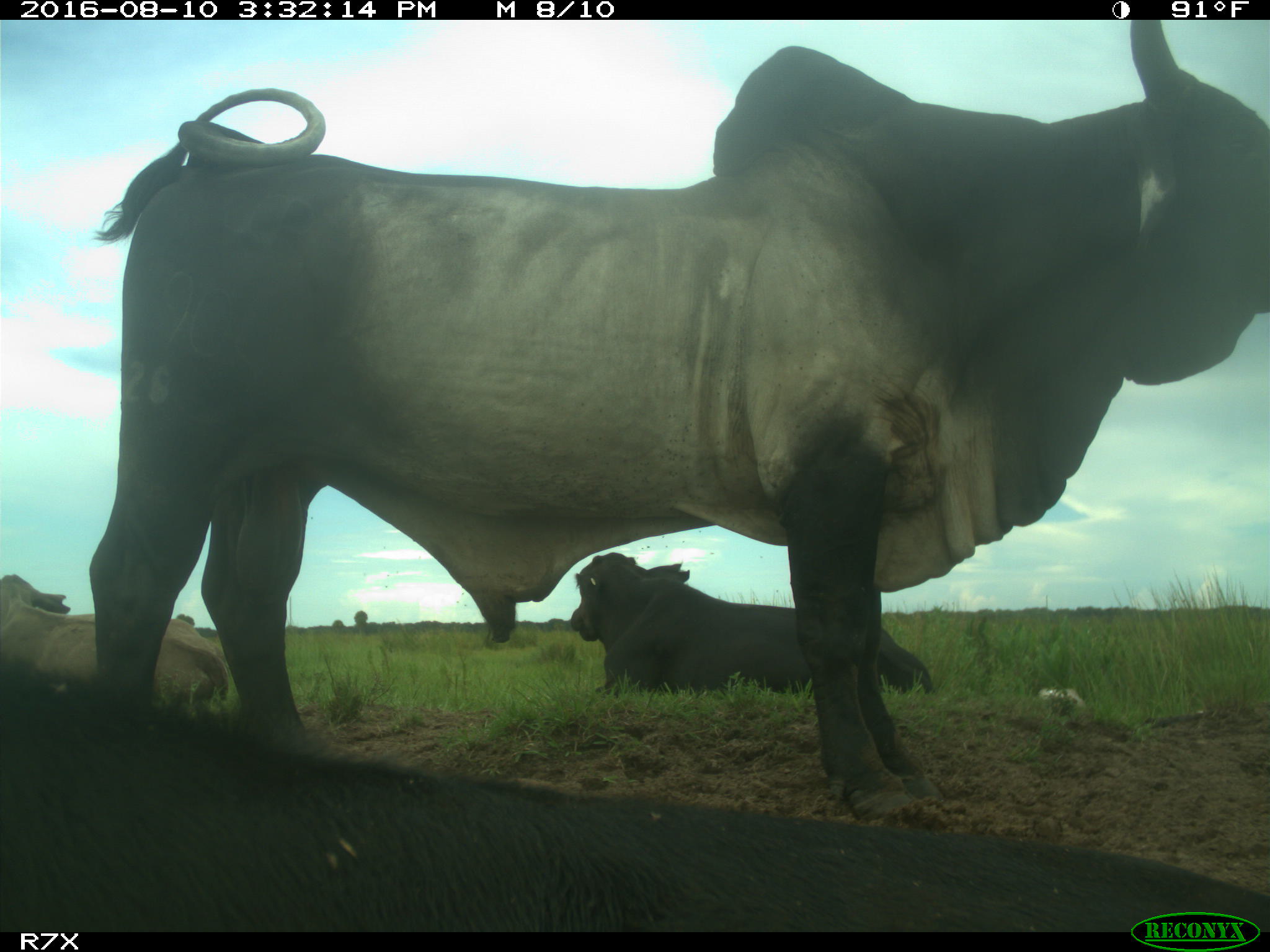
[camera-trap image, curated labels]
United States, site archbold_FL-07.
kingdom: Animalia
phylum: Chordata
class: Mammalia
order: Artiodactyla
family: Bovidae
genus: Bos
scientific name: Bos taurus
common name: domestic cow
Bos taurus (domestic cow).